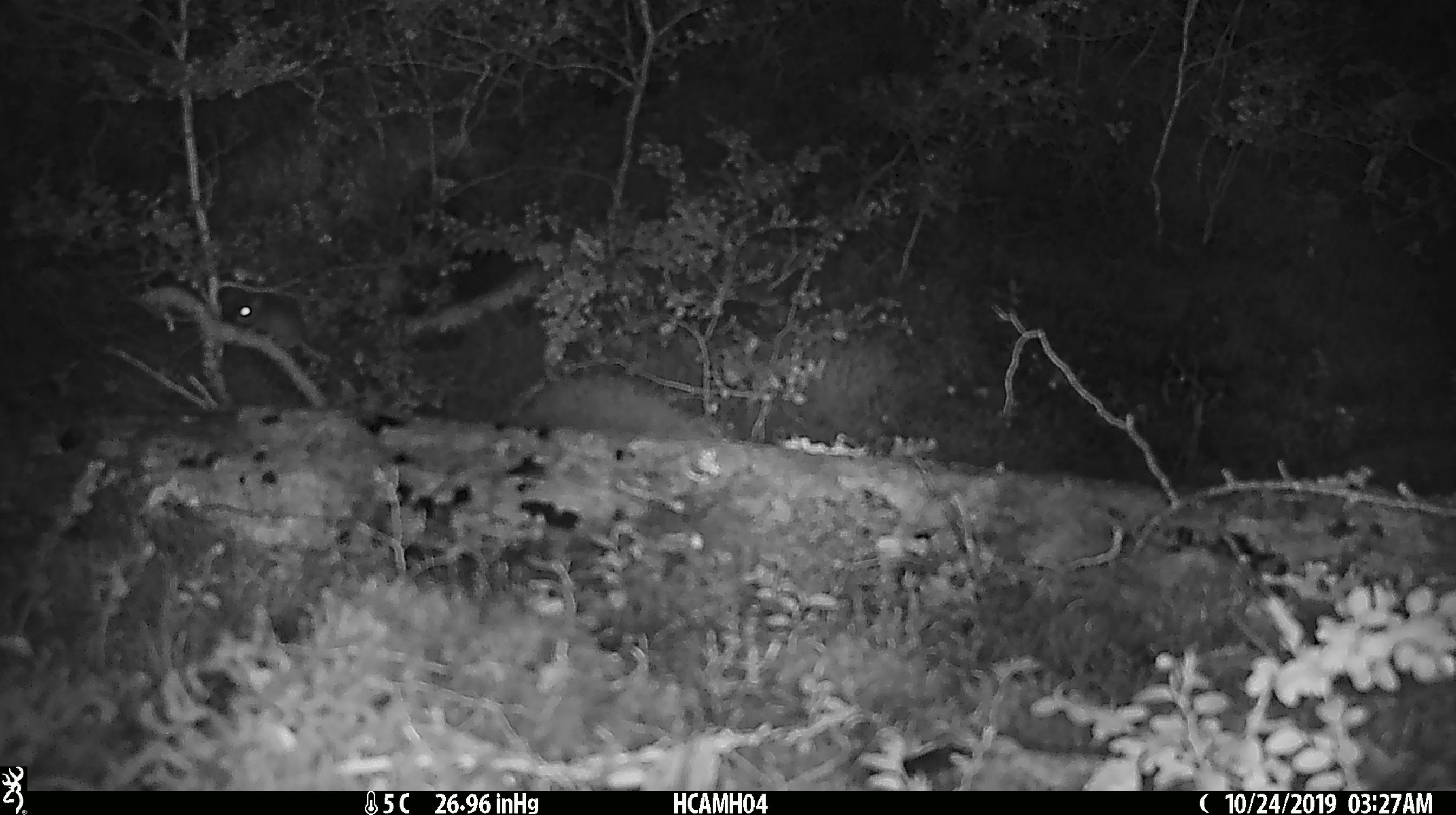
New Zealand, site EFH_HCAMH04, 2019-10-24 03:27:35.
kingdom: Animalia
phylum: Chordata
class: Mammalia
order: Rodentia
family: Muridae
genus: Mus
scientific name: Mus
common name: mouse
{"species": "mouse (Mus)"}